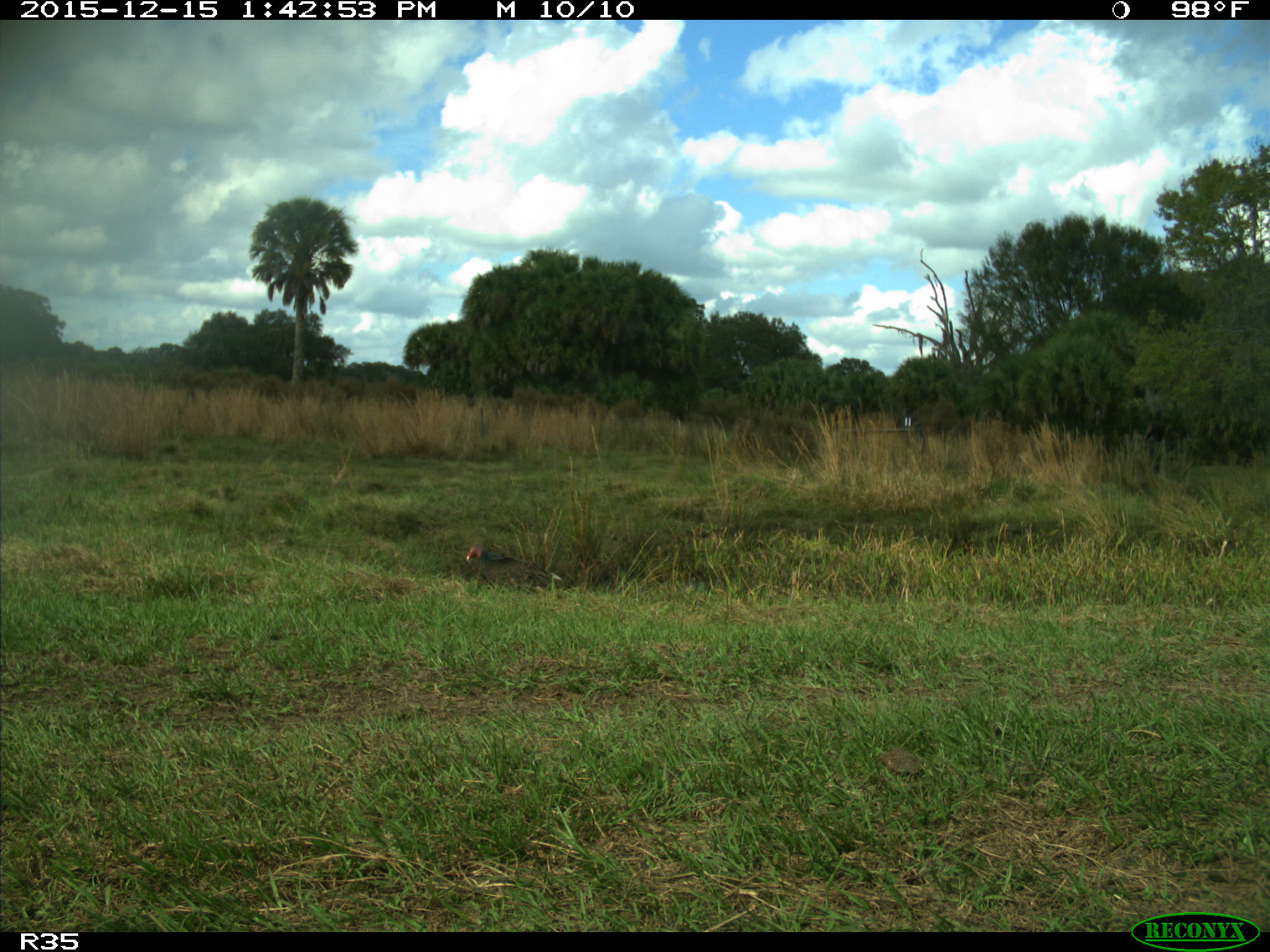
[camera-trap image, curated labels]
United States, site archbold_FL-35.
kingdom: Animalia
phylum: Chordata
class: Aves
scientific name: Aves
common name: birds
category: unidentified bird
Unidentified bird (birds) (Aves).